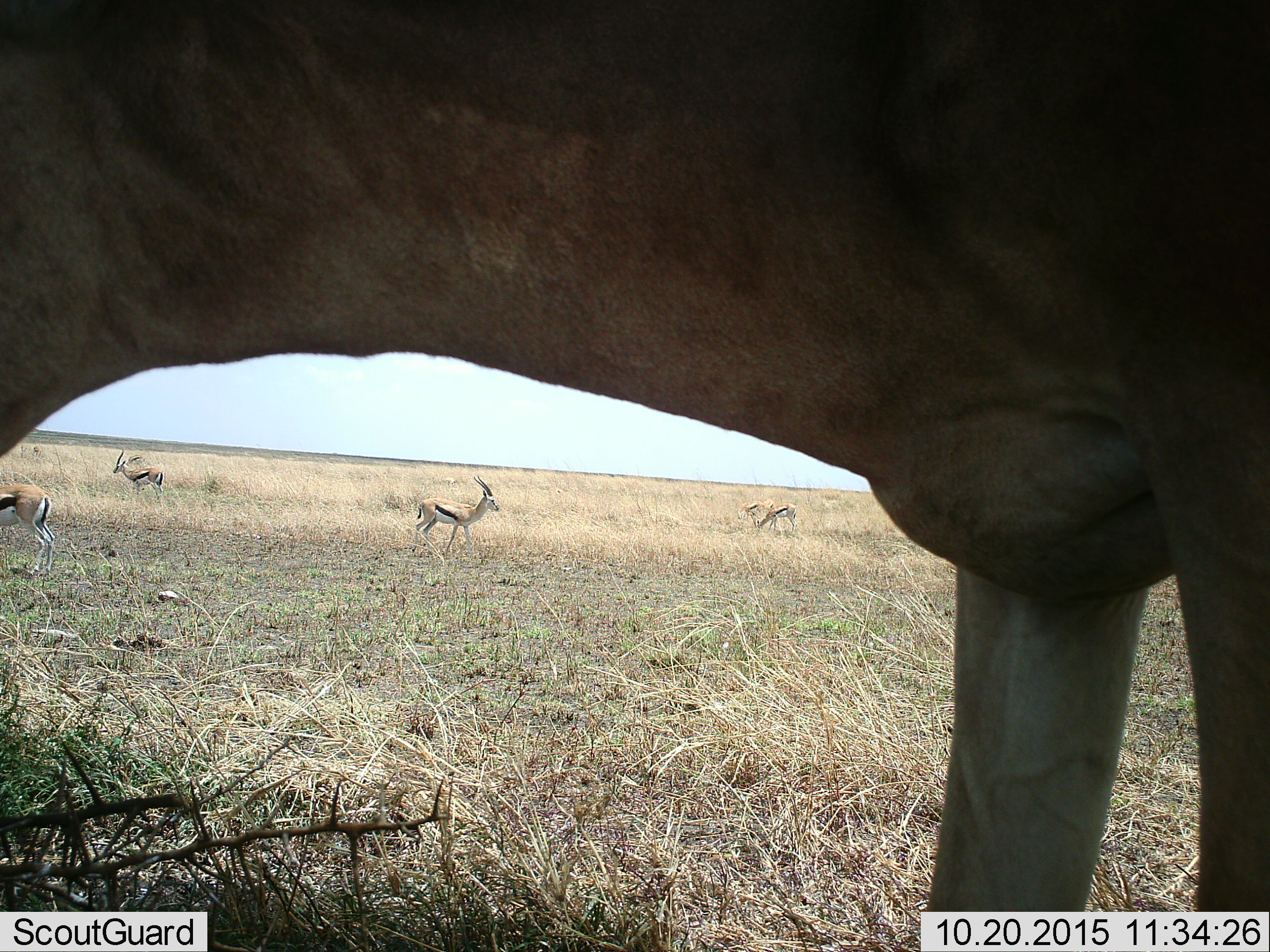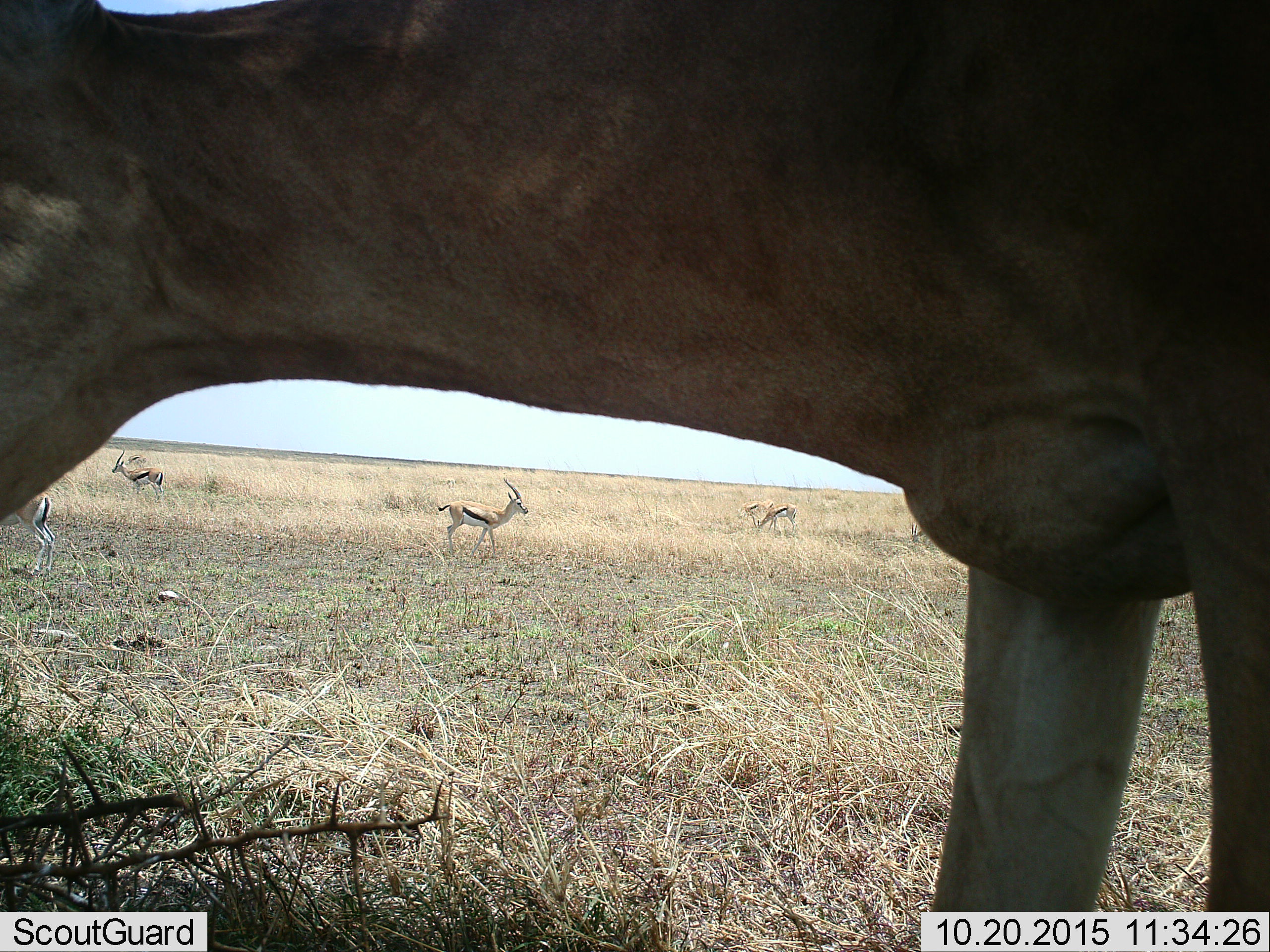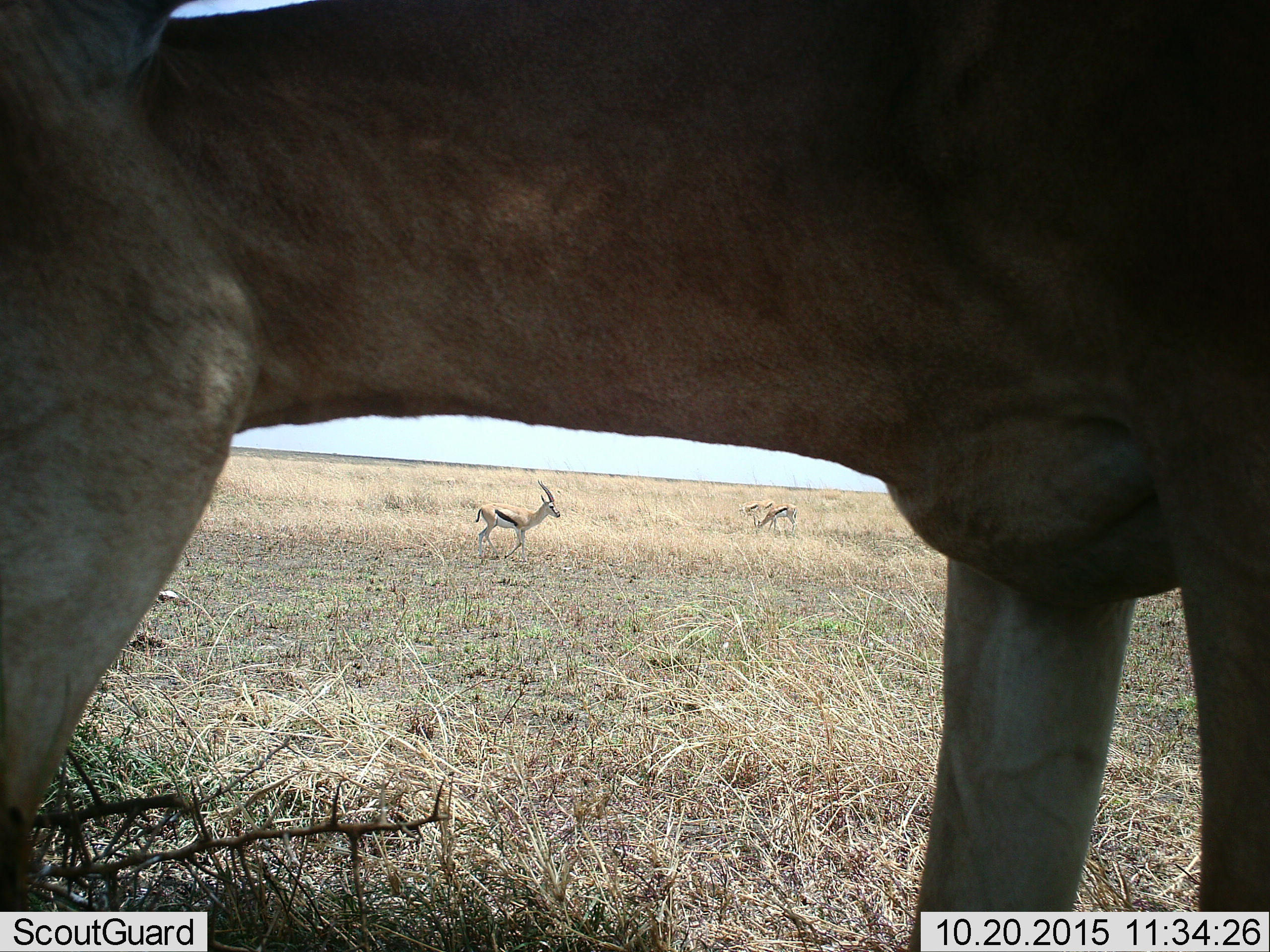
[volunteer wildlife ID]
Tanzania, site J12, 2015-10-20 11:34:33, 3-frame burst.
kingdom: Animalia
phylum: Chordata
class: Mammalia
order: Artiodactyla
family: Bovidae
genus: Eudorcas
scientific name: Eudorcas thomsonii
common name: thomson's gazelle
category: gazellethomsons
Gazellethomsons (thomson's gazelle) (Eudorcas thomsonii), count 7. Behavior (volunteer vote fractions): standing 78%, resting 0%, moving 22%, interacting 0%. Young present (vote fraction): 11%. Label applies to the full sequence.